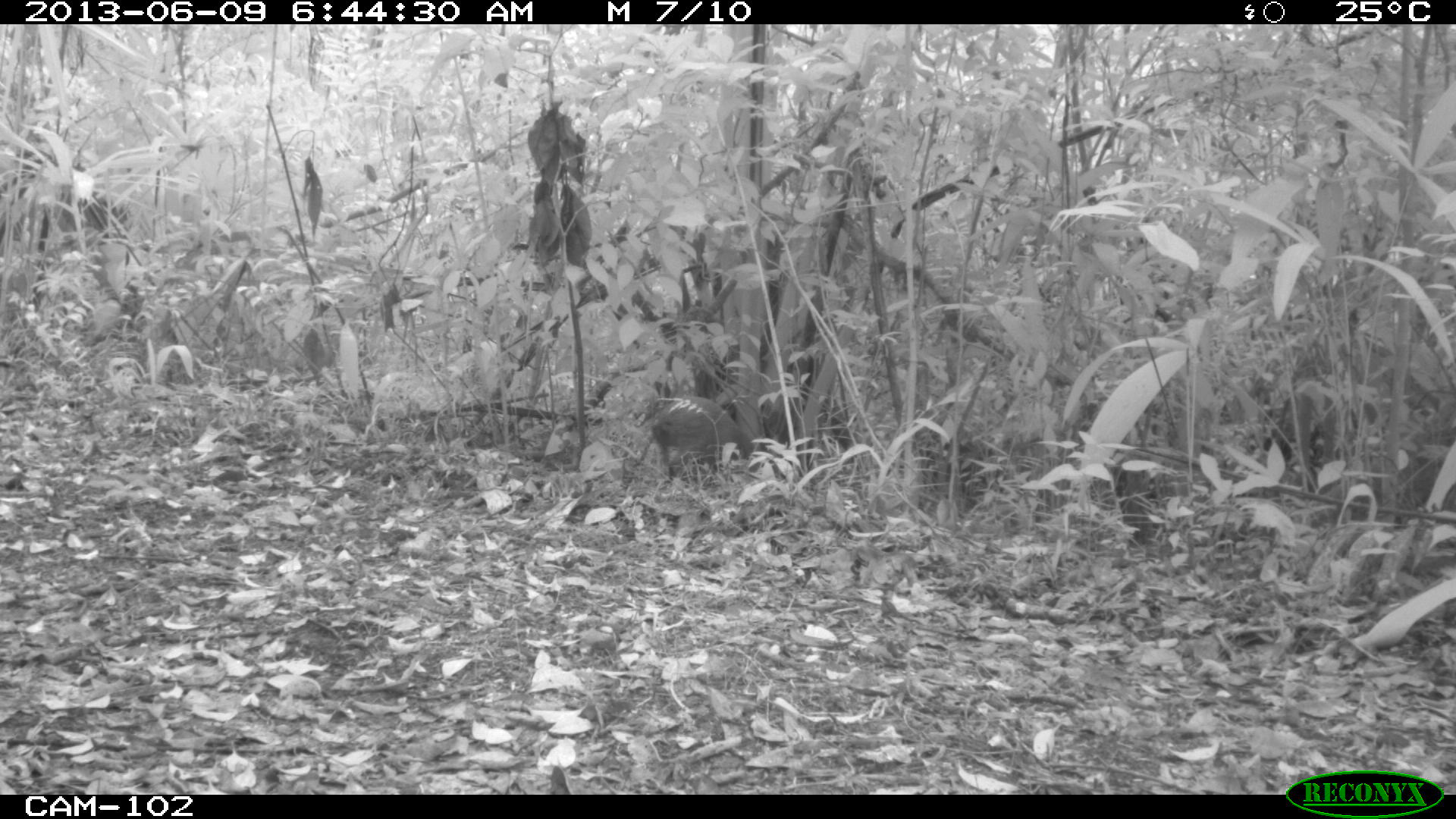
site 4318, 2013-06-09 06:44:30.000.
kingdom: Animalia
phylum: Chordata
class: Mammalia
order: Rodentia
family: Dasyproctidae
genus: Dasyprocta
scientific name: Dasyprocta punctata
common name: central american agouti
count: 1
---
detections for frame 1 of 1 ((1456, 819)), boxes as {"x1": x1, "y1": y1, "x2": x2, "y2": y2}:
dasyprocta punctata: {"x1": 652, "y1": 396, "x2": 752, "y2": 479}